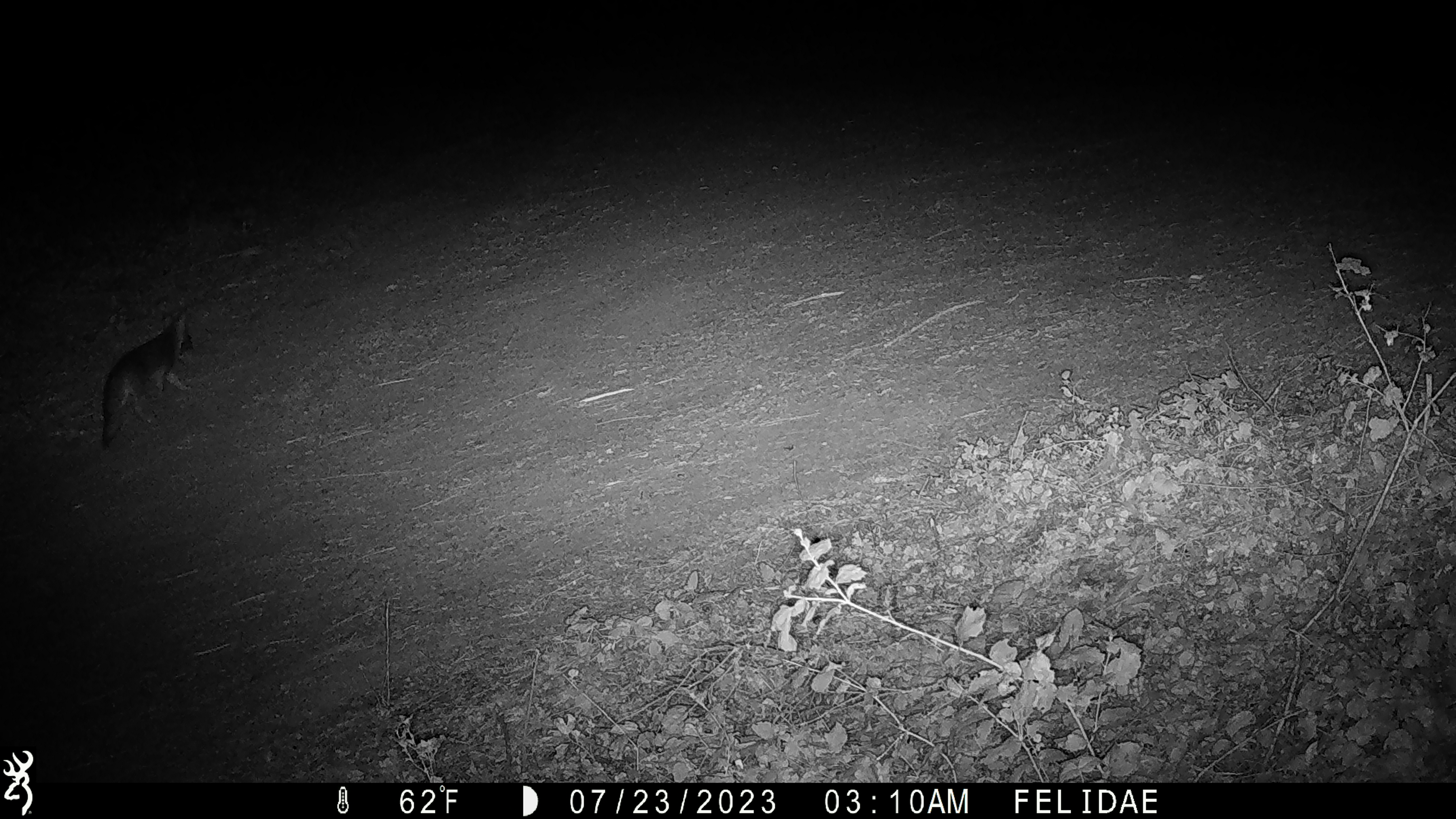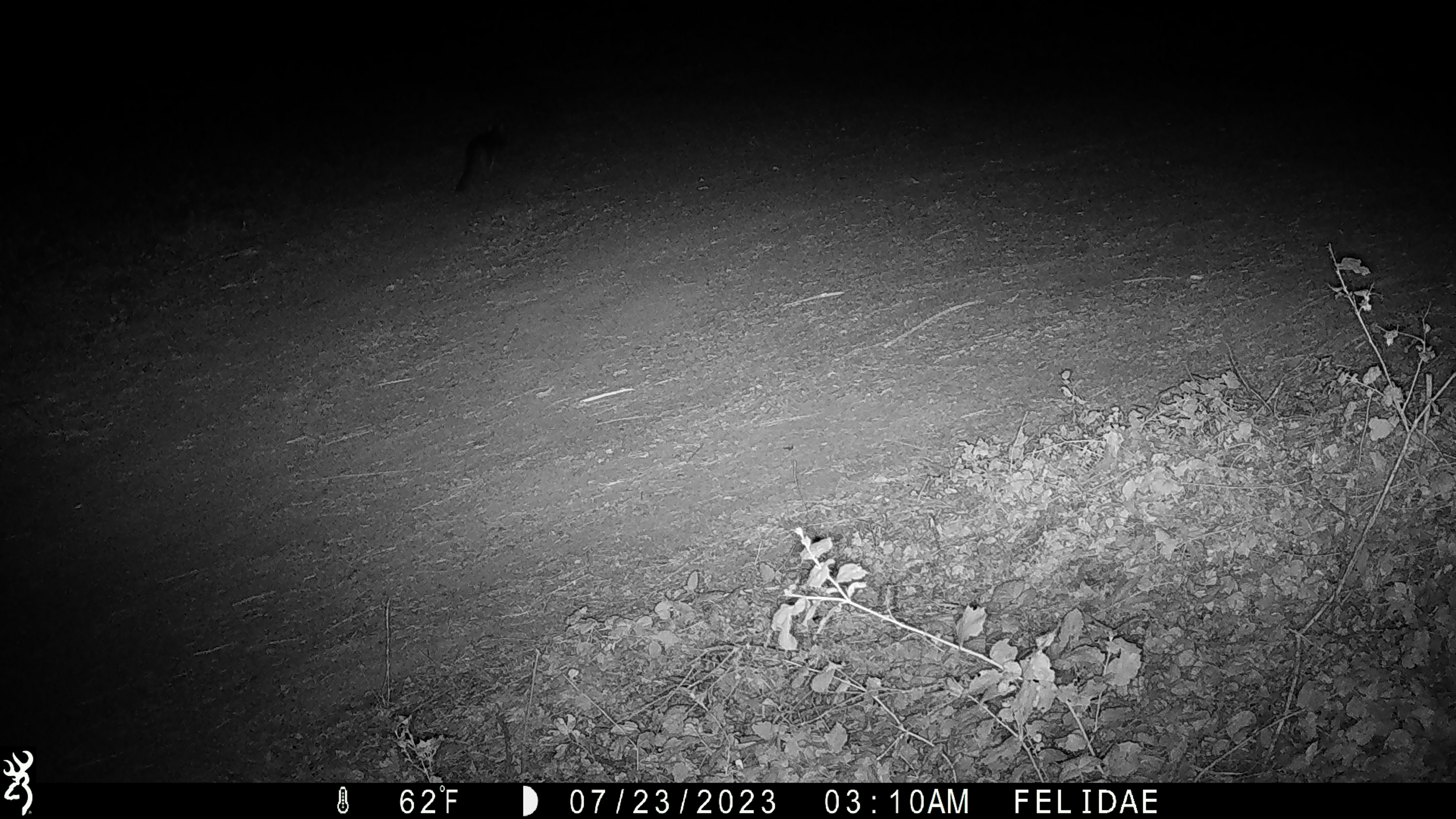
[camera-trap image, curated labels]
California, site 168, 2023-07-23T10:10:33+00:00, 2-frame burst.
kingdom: Animalia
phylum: Chordata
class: Mammalia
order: Carnivora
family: Canidae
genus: Urocyon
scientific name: Urocyon cinereoargenteus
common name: gray fox